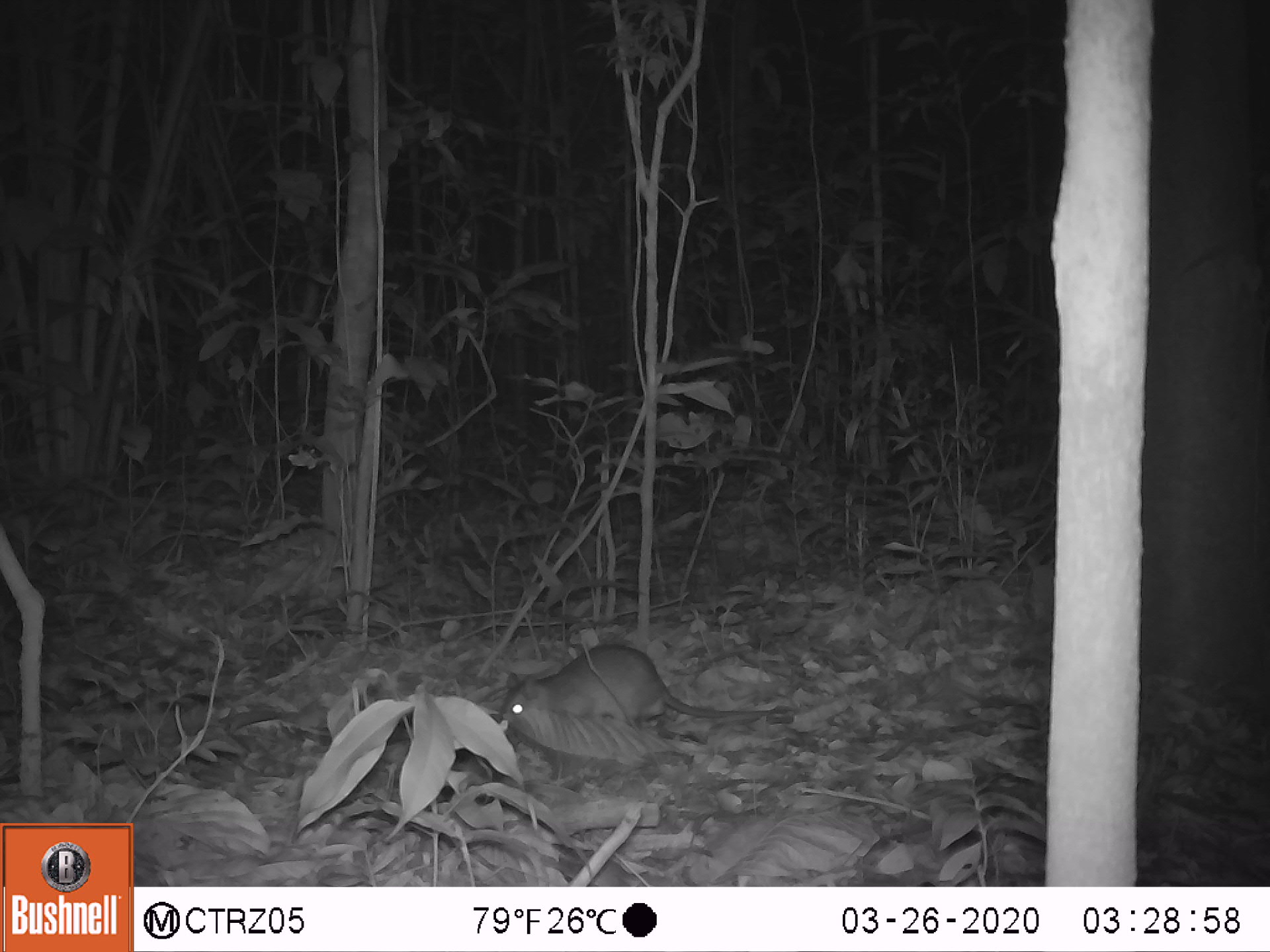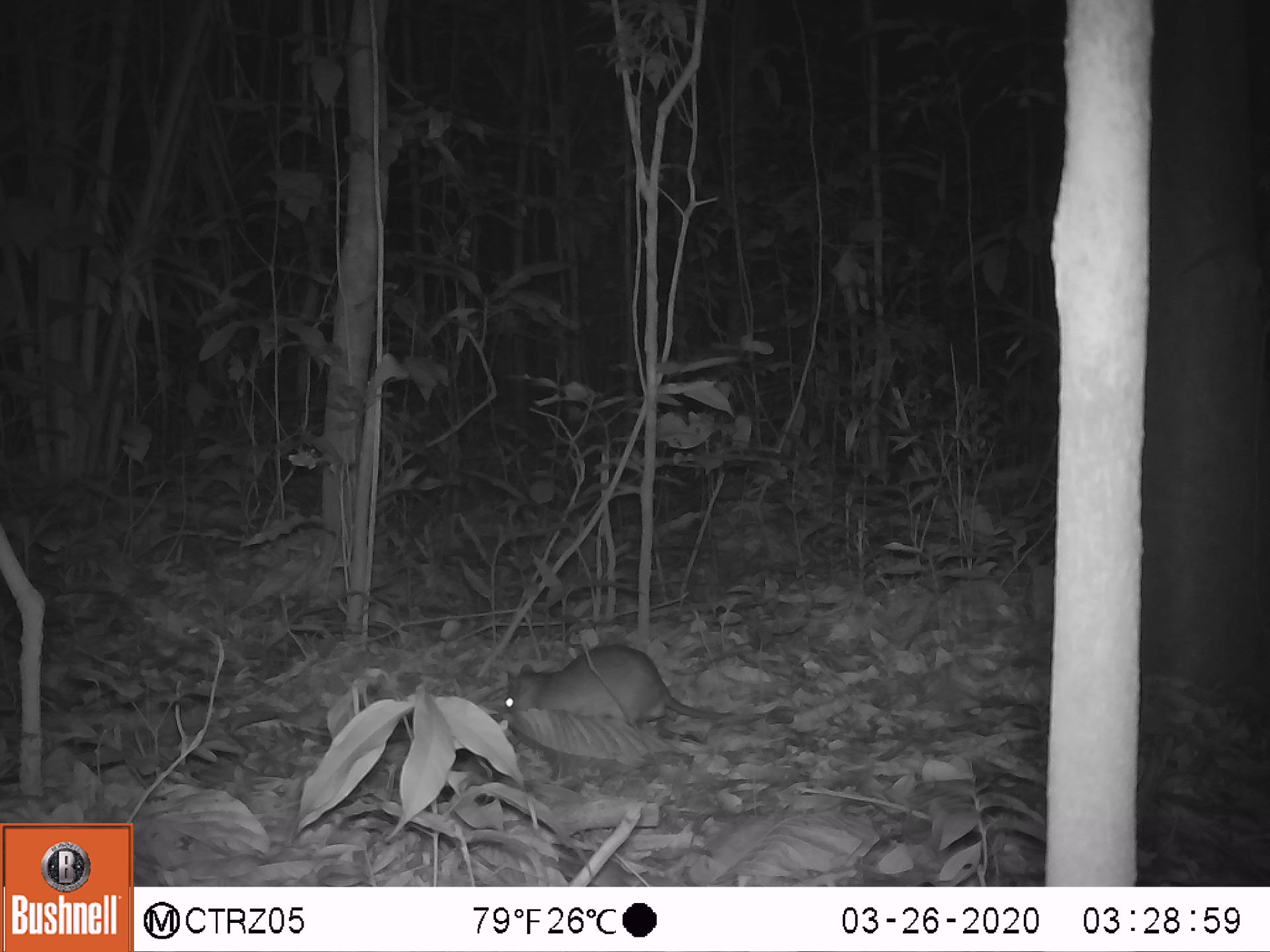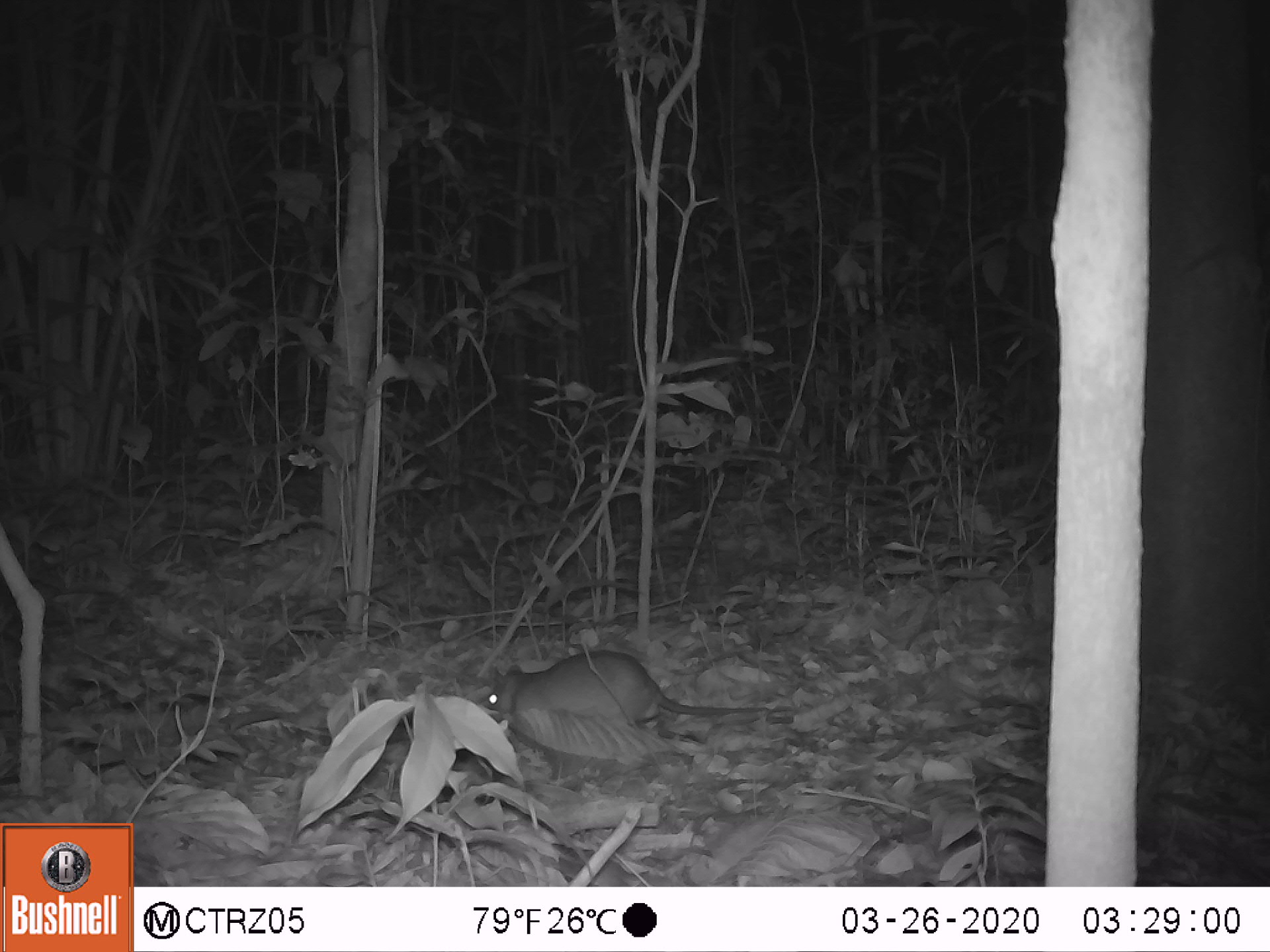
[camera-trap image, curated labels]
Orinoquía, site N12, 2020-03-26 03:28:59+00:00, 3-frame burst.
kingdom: Animalia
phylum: Chordata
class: Mammalia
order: Rodentia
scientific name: Rodentia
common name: rodent